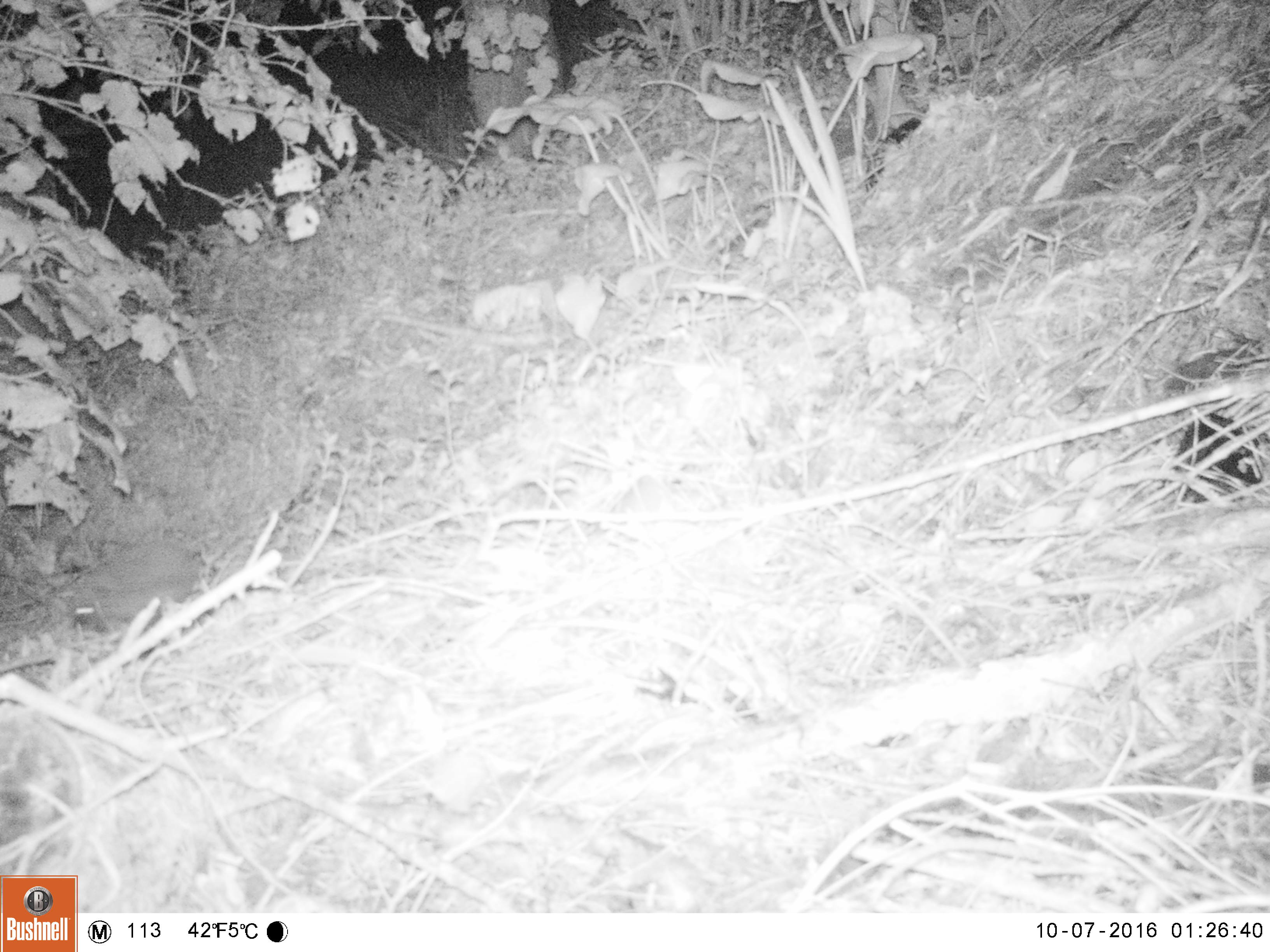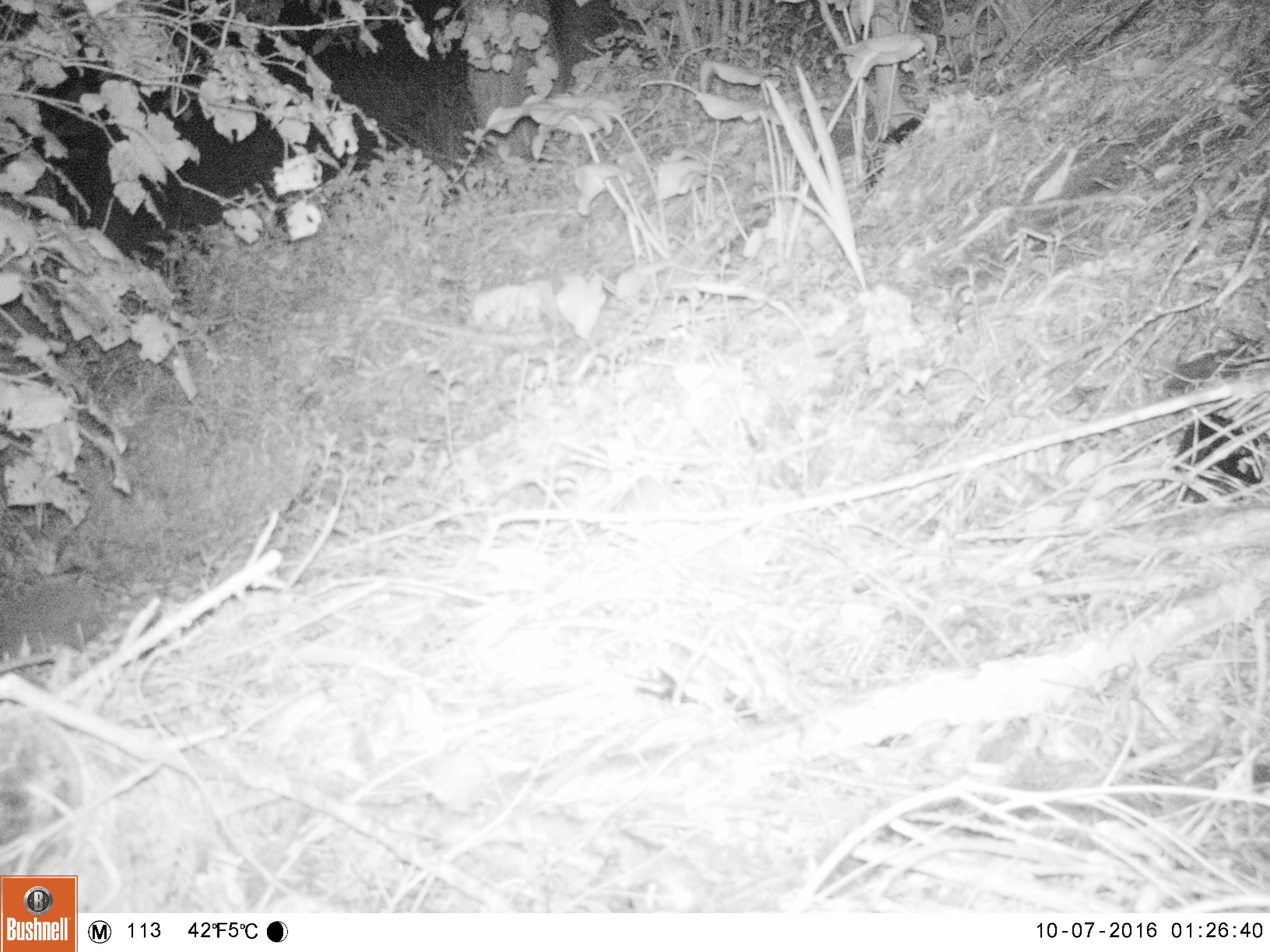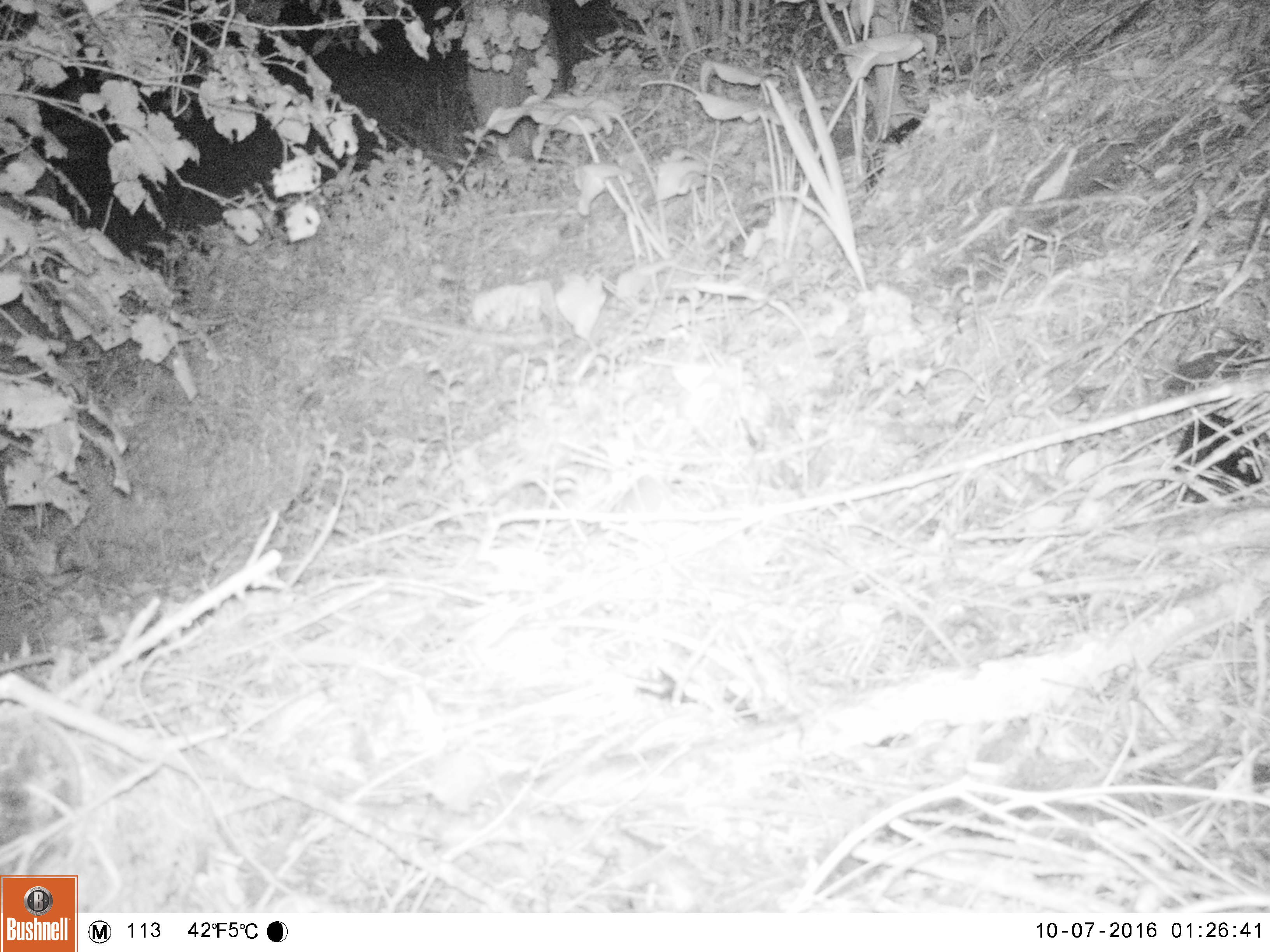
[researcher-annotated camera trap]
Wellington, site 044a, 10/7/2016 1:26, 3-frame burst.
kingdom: Animalia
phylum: Chordata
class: Mammalia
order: Eulipotyphla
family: Erinaceidae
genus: Erinaceus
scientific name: Erinaceus europaeus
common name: hedgehog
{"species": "hedgehog (Erinaceus europaeus)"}